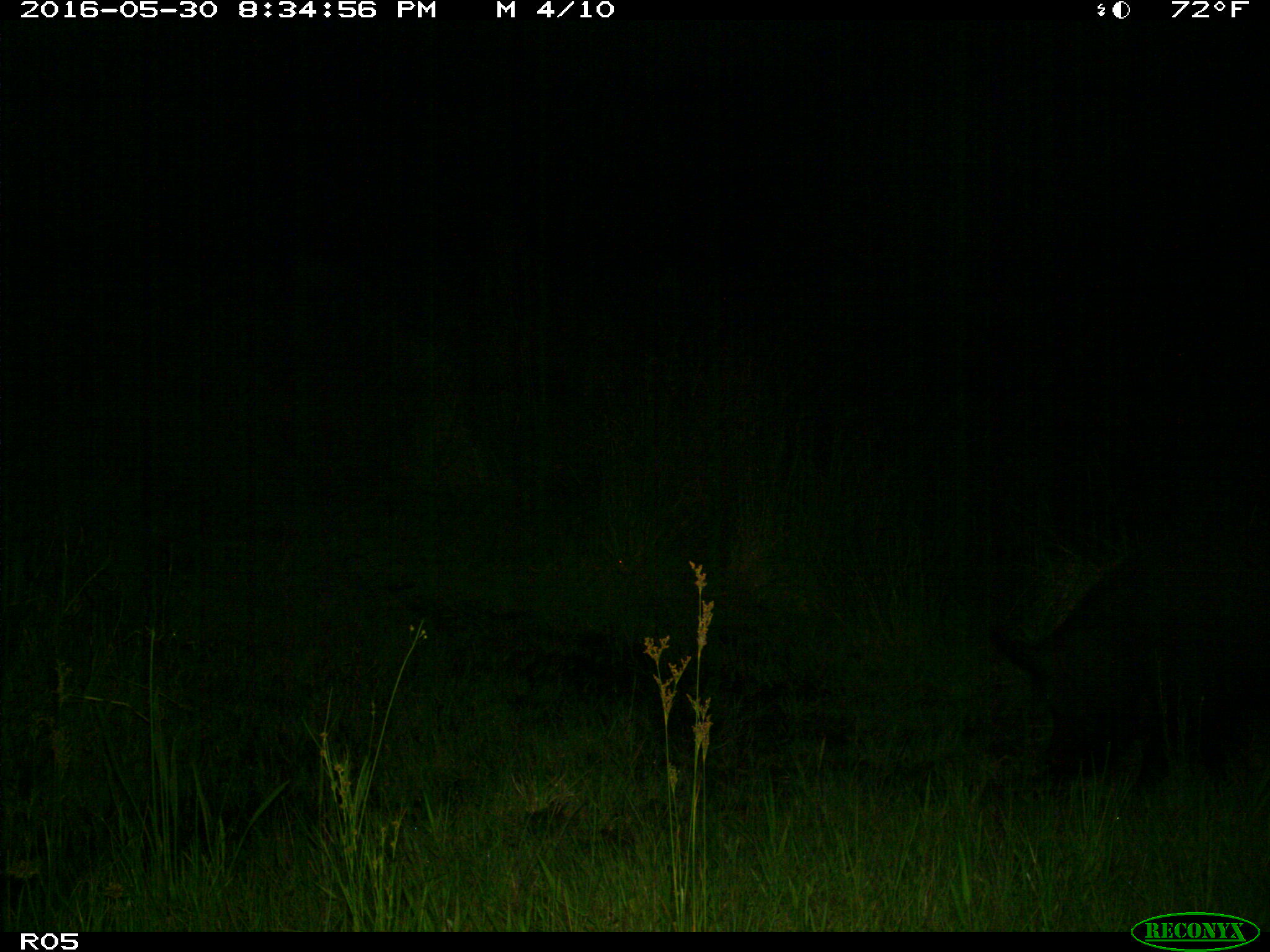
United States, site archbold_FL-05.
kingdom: Animalia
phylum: Chordata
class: Mammalia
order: Artiodactyla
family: Suidae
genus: Sus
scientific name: Sus scrofa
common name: wild boar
Sus scrofa (wild boar).